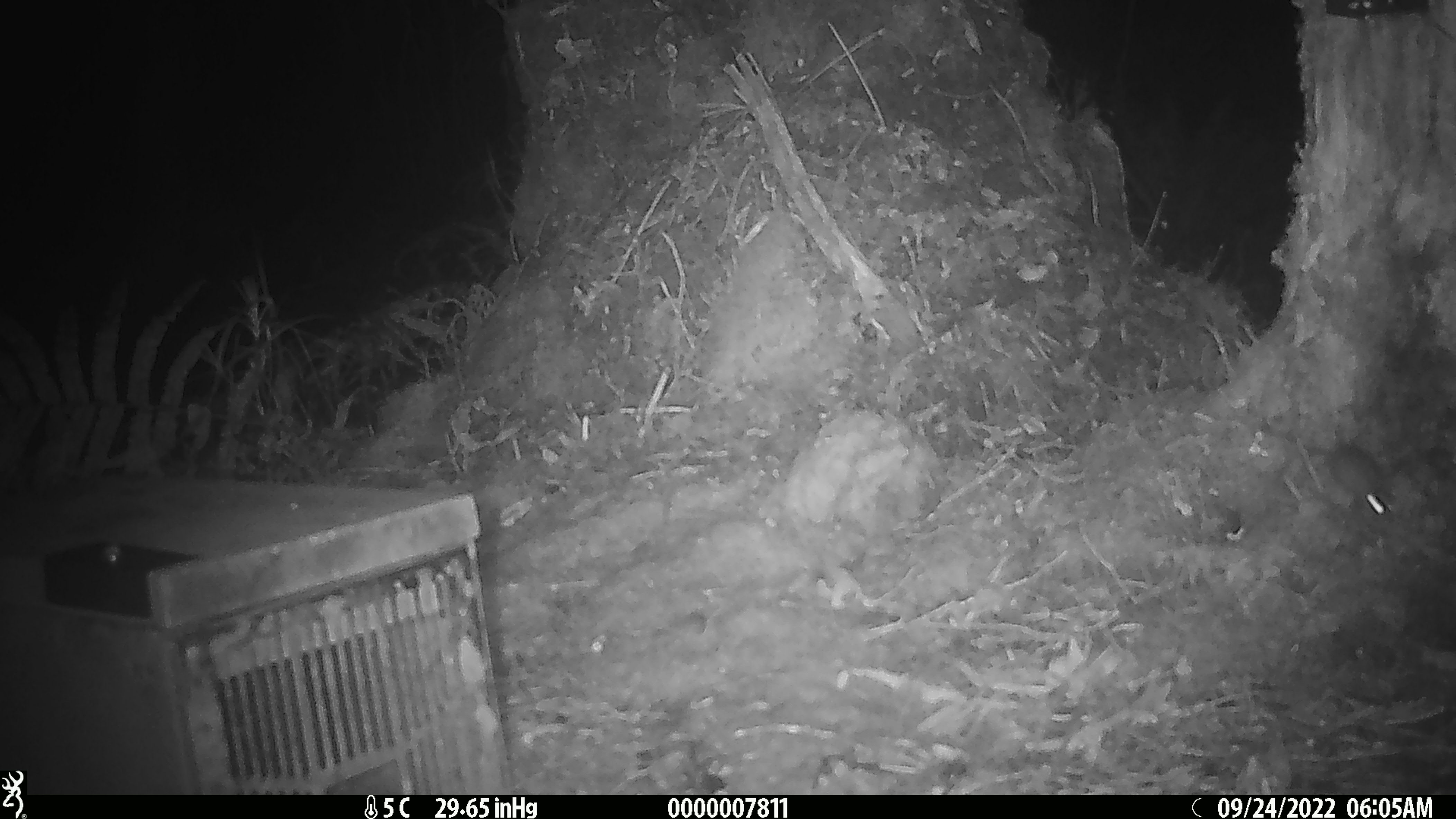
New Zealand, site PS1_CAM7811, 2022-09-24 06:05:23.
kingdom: Animalia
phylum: Chordata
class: Mammalia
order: Rodentia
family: Muridae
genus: Mus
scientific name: Mus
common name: mouse